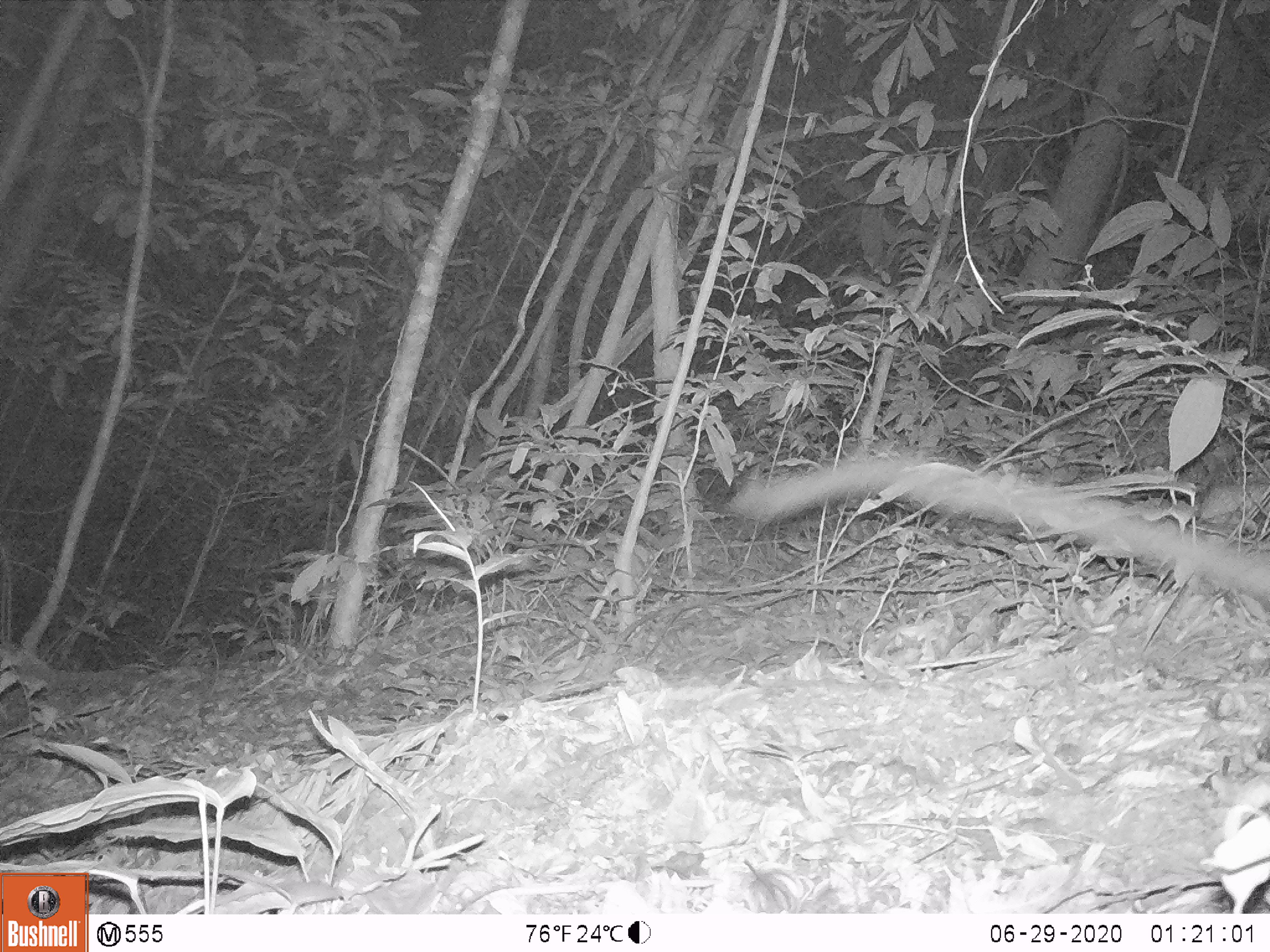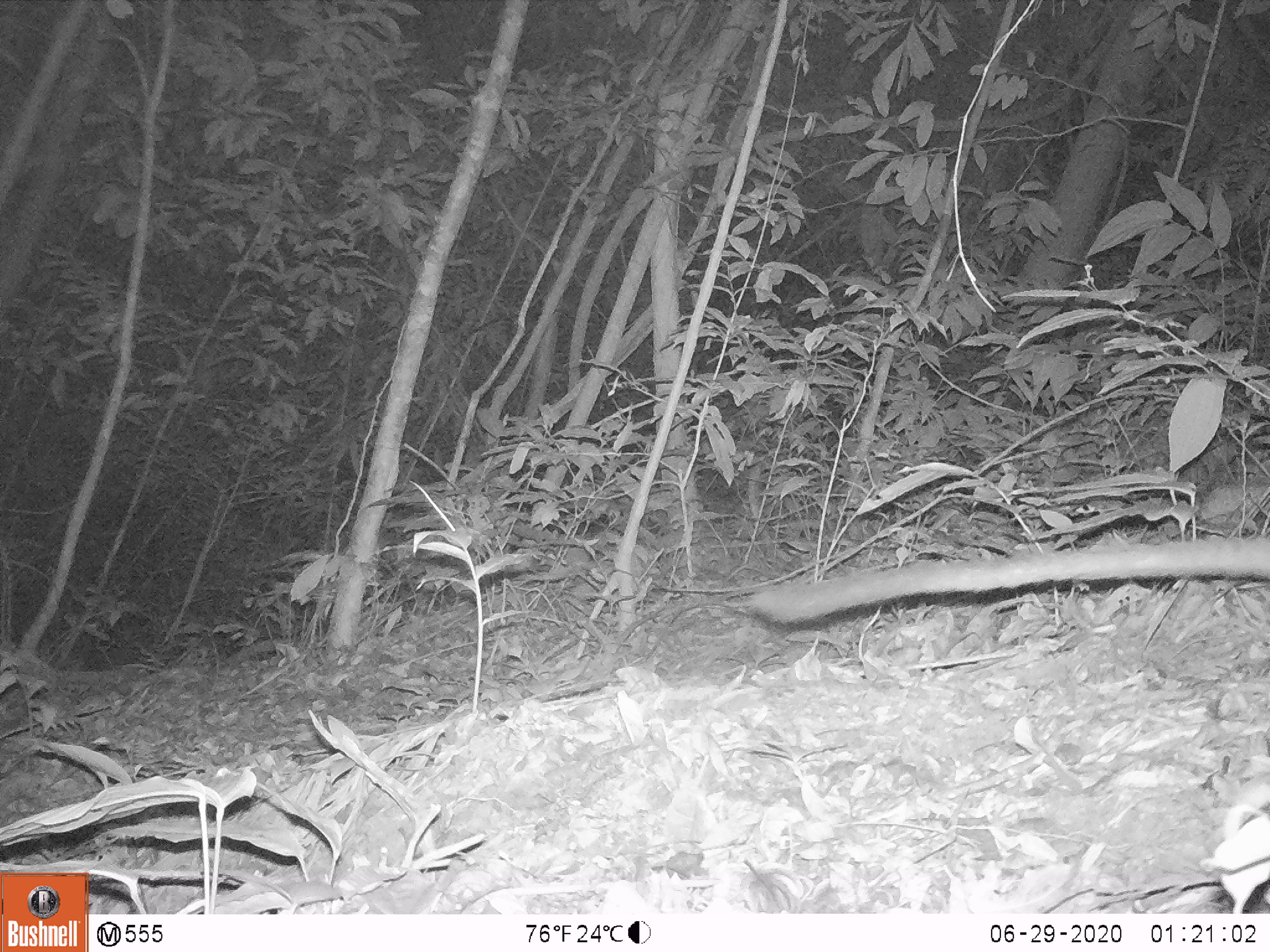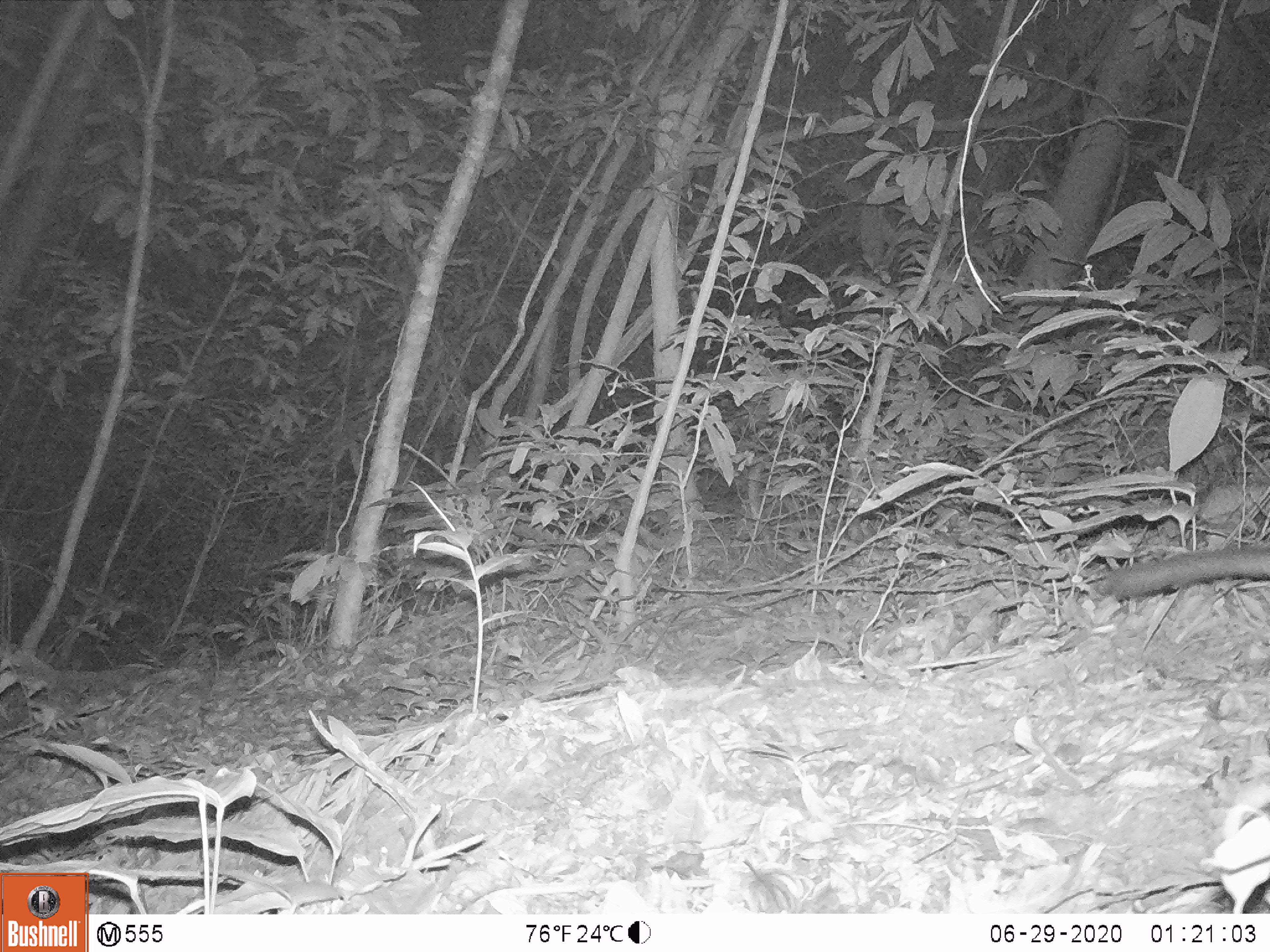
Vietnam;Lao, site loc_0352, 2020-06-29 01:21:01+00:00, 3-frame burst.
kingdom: Animalia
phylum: Chordata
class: Mammalia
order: Carnivora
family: Viverridae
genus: Paguma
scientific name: Paguma larvata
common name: masked palm civet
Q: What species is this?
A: Masked palm civet (Paguma larvata).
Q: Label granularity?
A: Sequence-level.